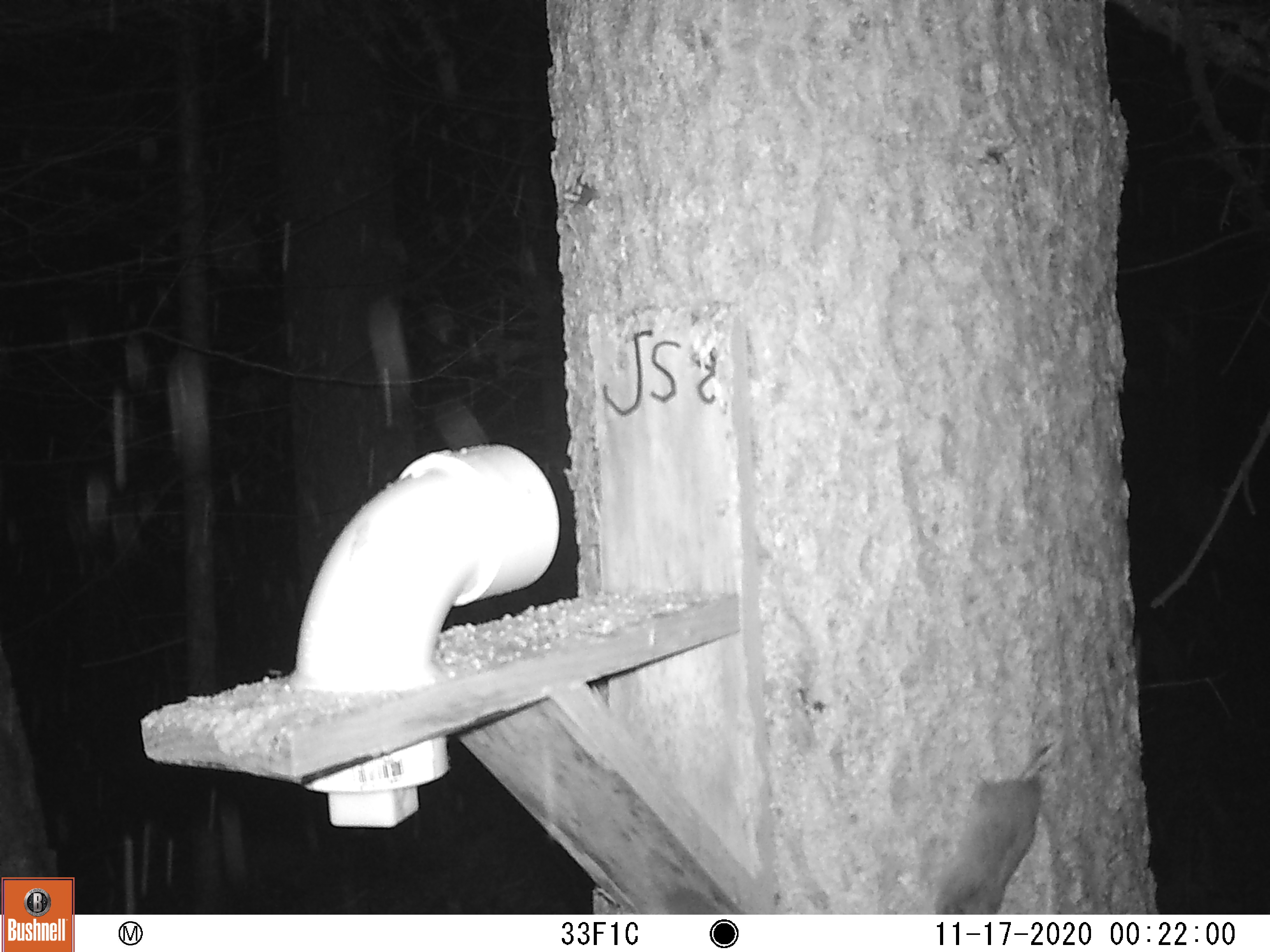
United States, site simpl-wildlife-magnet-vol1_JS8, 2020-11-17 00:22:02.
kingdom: Animalia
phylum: Chordata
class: Mammalia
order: Rodentia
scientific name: Rodentia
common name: mouse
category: mouse sp.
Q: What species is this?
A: Mouse sp. (mouse) (Rodentia).